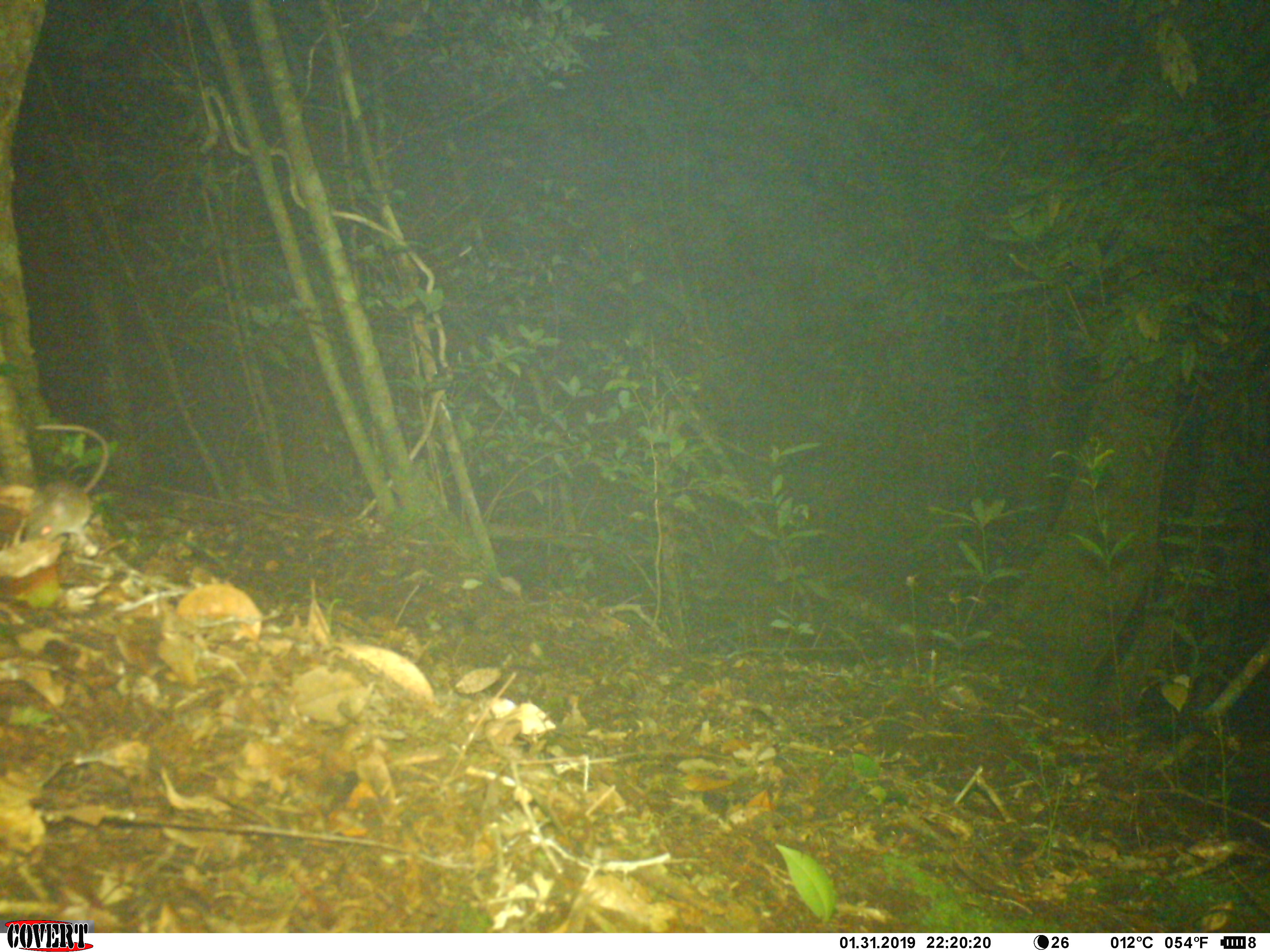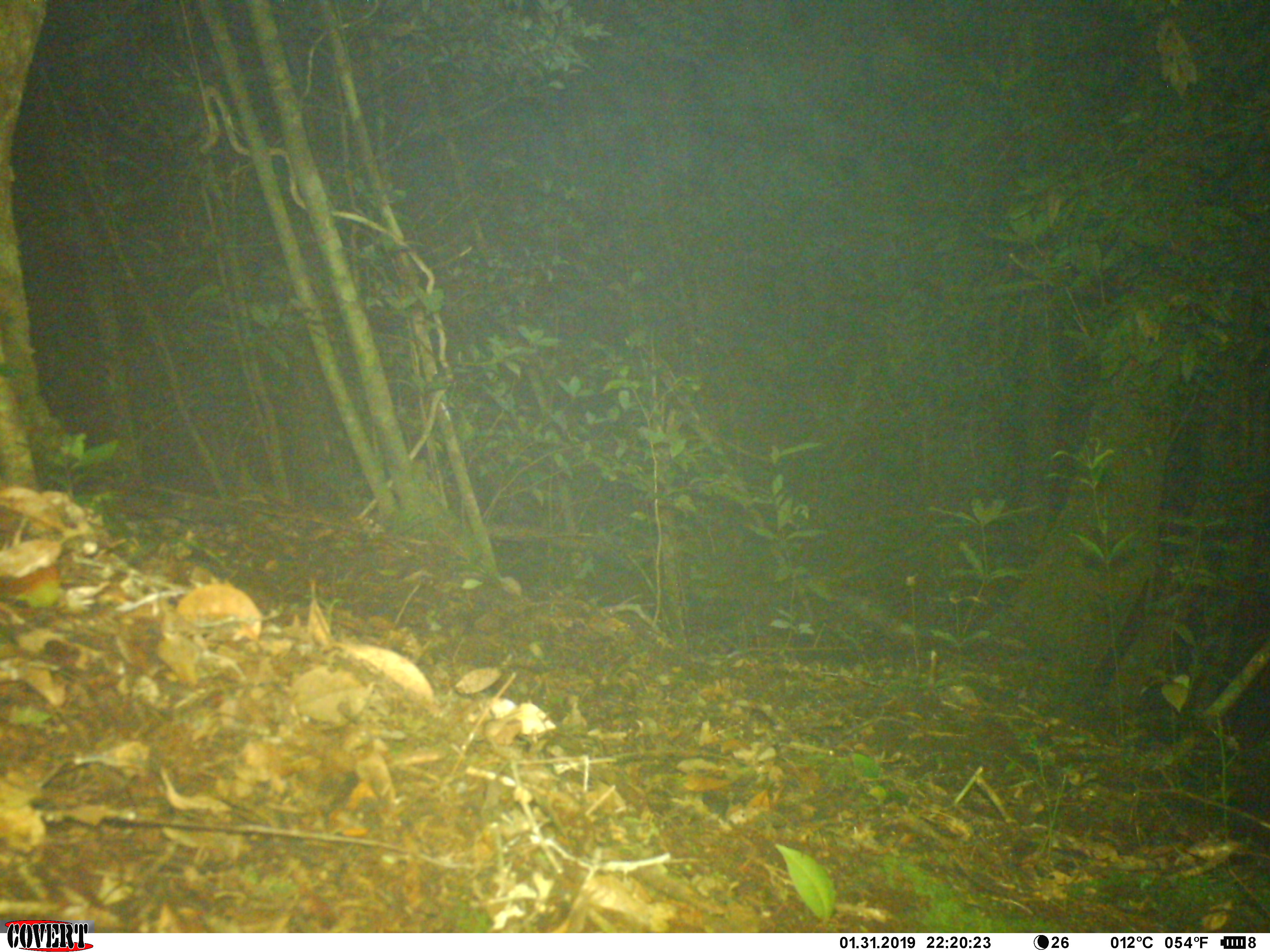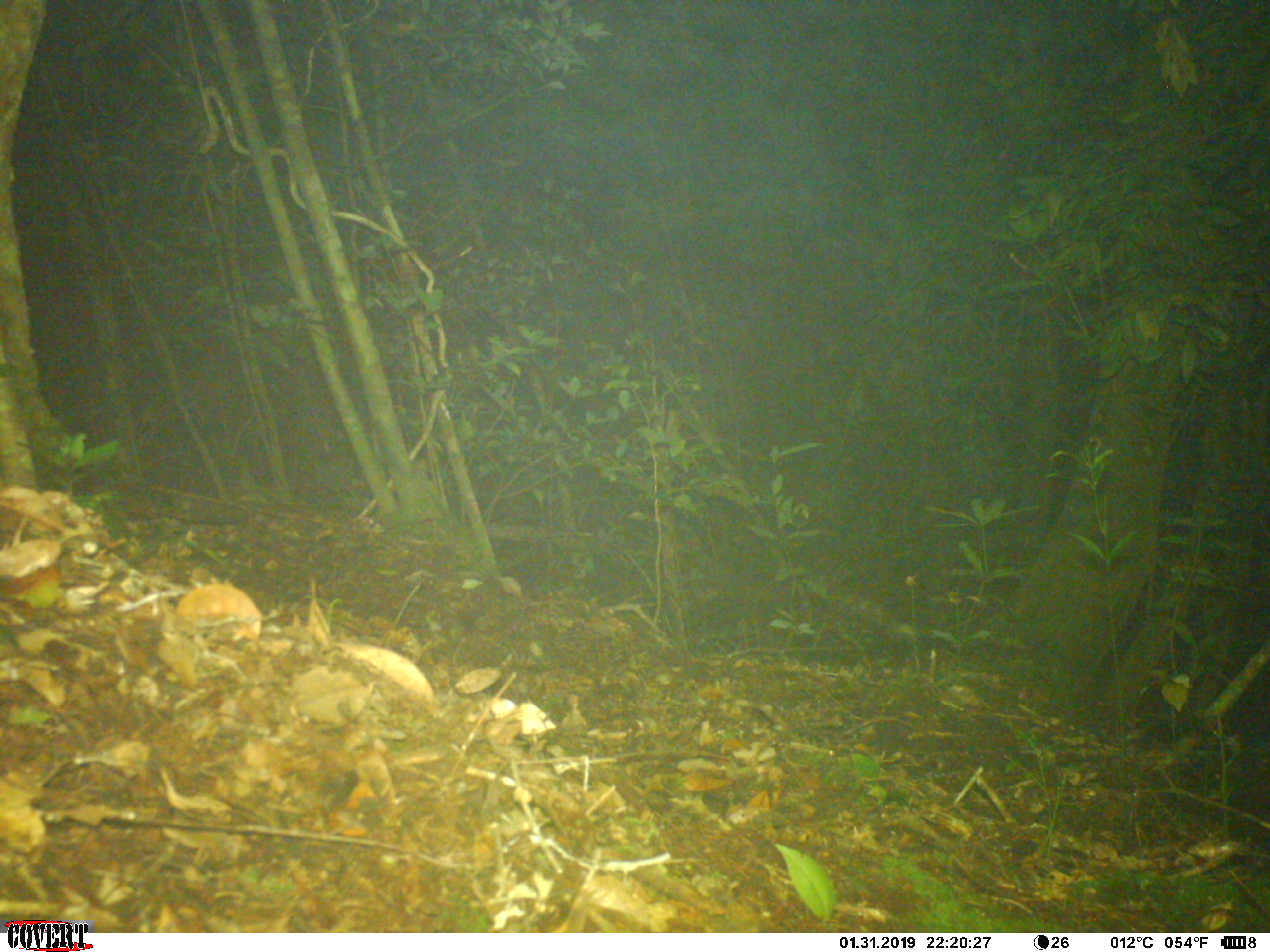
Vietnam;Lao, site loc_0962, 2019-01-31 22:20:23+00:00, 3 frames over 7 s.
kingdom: Animalia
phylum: Chordata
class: Mammalia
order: Rodentia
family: Muridae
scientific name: Muridae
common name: old-world mice and rats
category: unidentified murid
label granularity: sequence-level